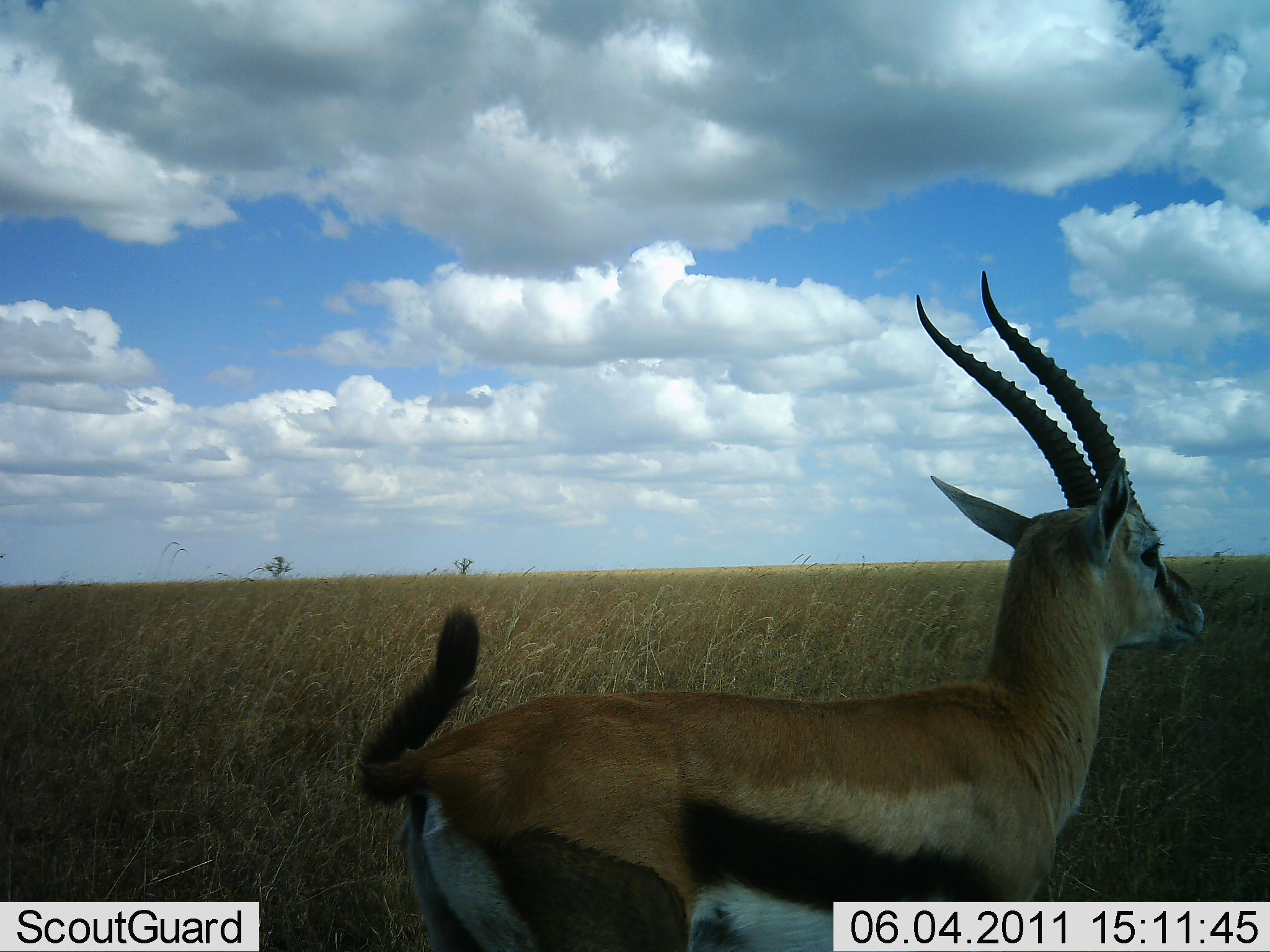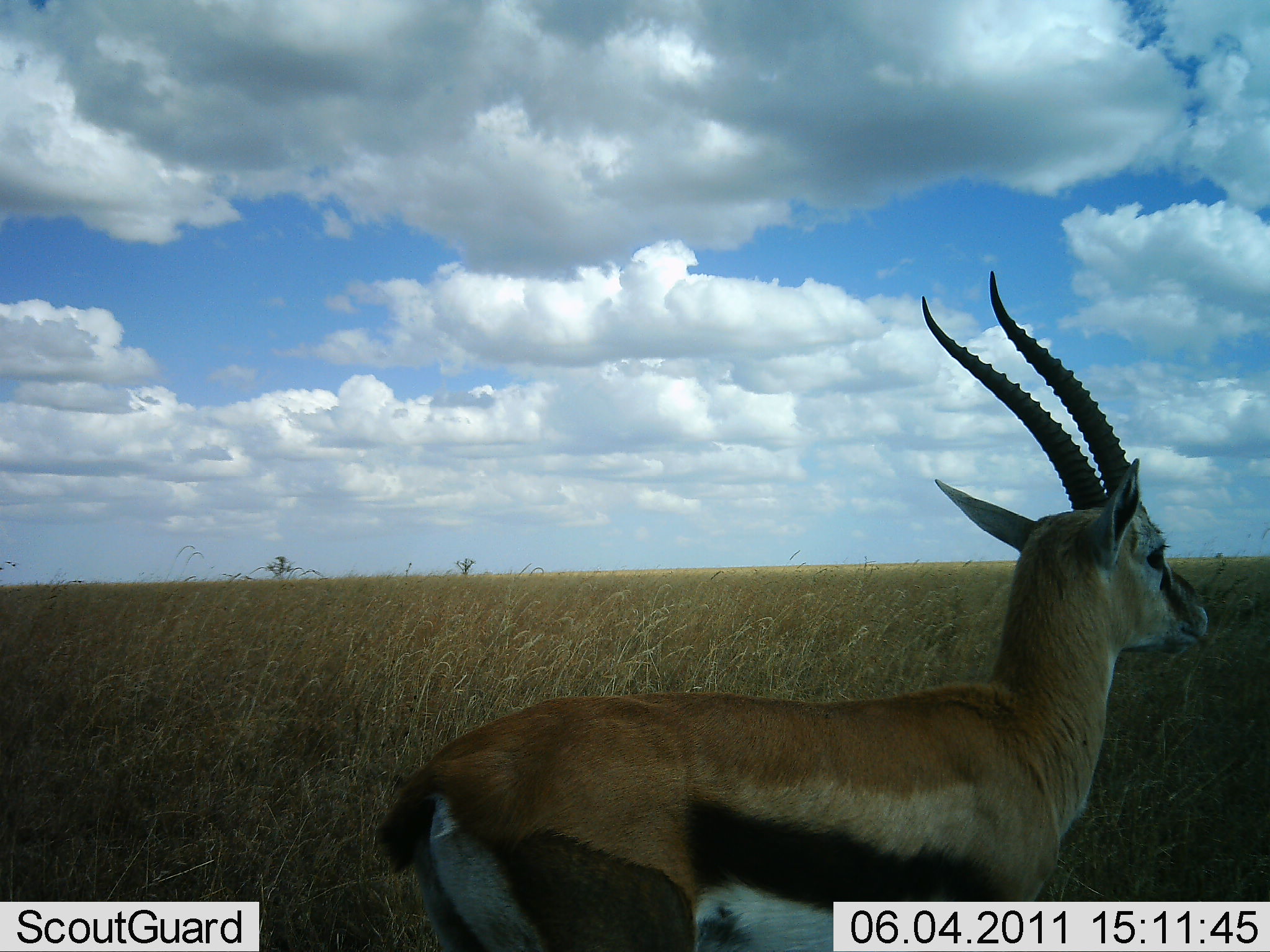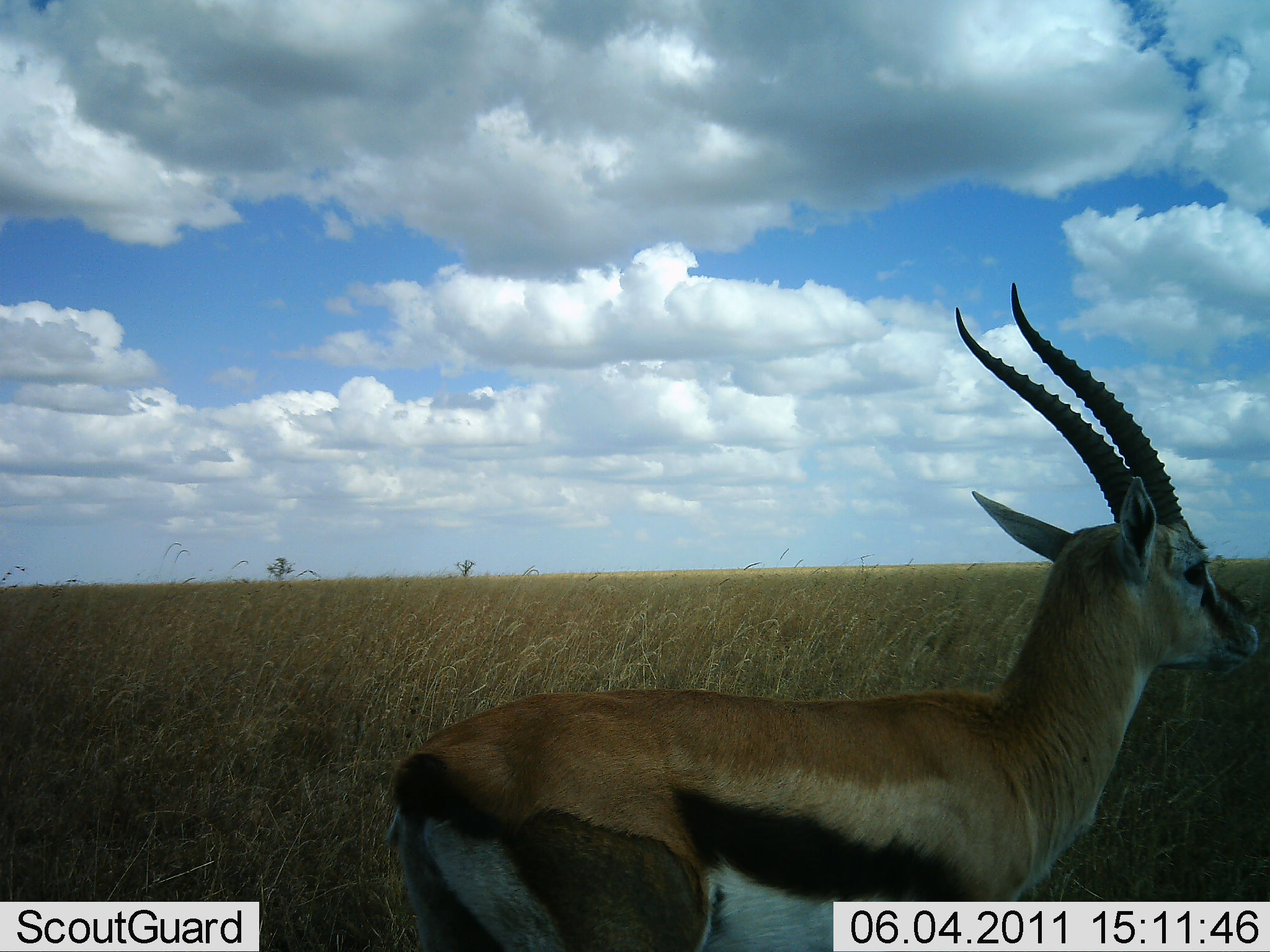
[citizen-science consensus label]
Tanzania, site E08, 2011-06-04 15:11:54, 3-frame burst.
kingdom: Animalia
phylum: Chordata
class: Mammalia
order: Artiodactyla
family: Bovidae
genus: Eudorcas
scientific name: Eudorcas thomsonii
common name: thomson's gazelle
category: gazellethomsons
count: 1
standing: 90%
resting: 0%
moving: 10%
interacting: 0%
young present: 0%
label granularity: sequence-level